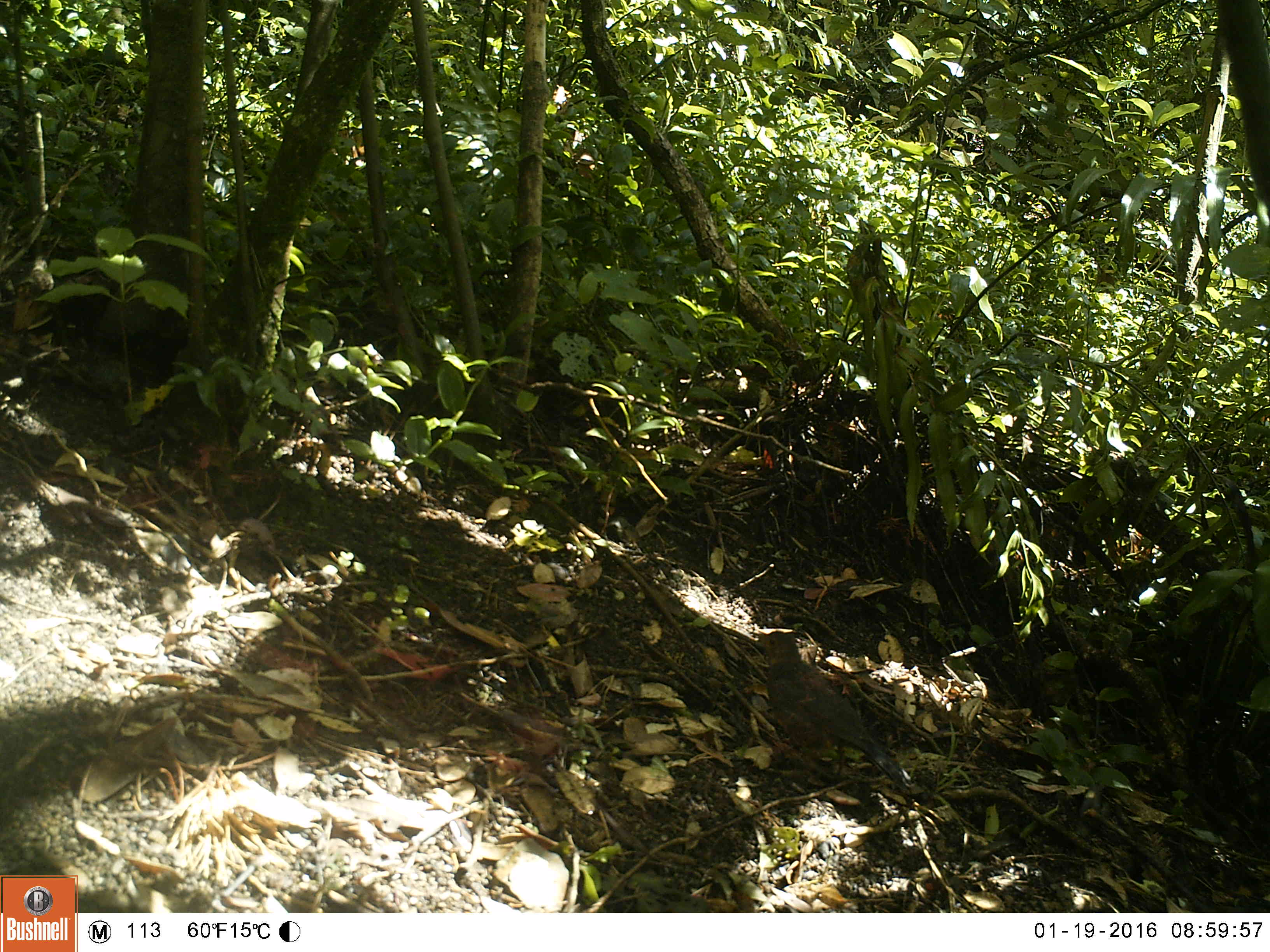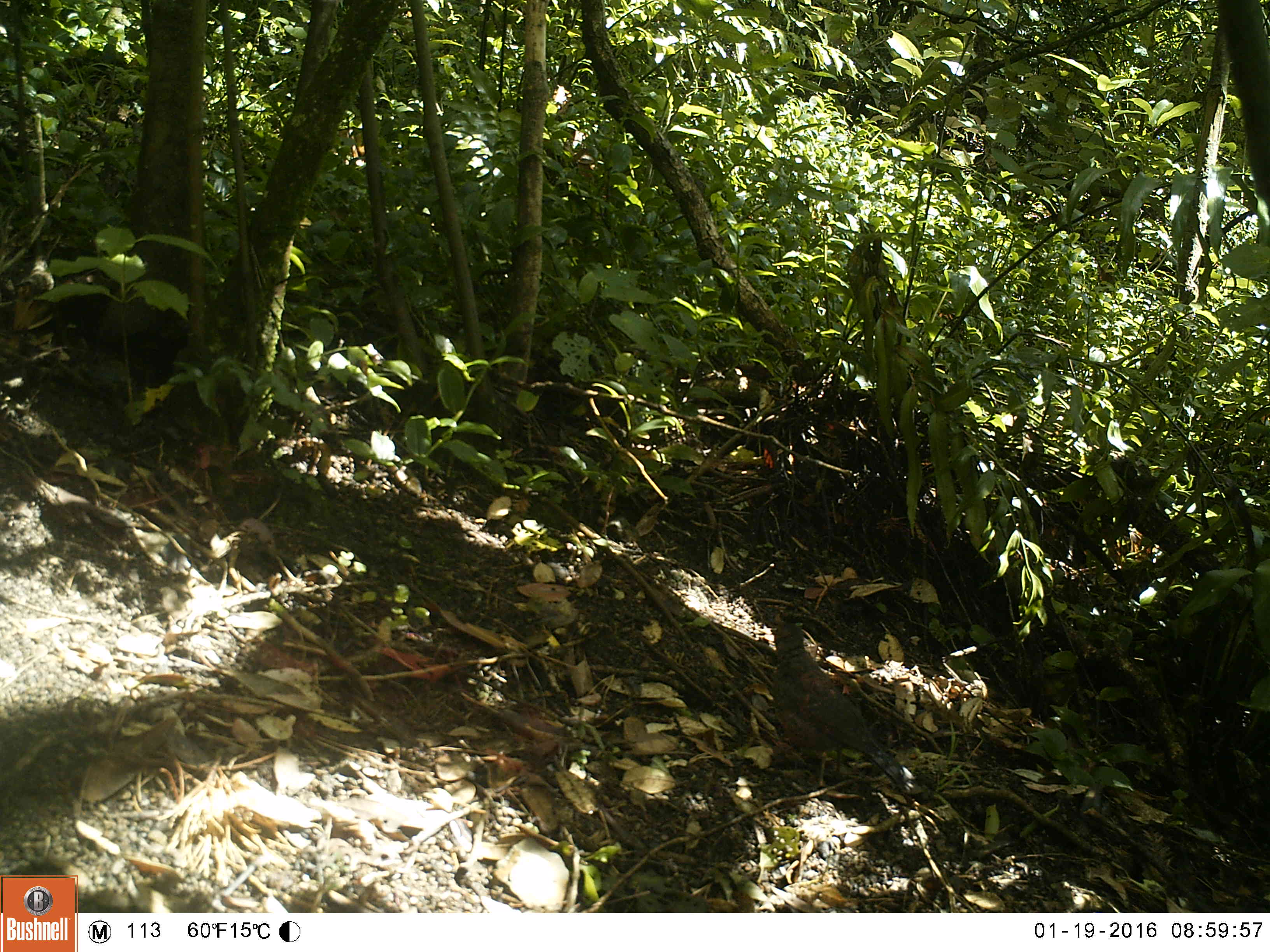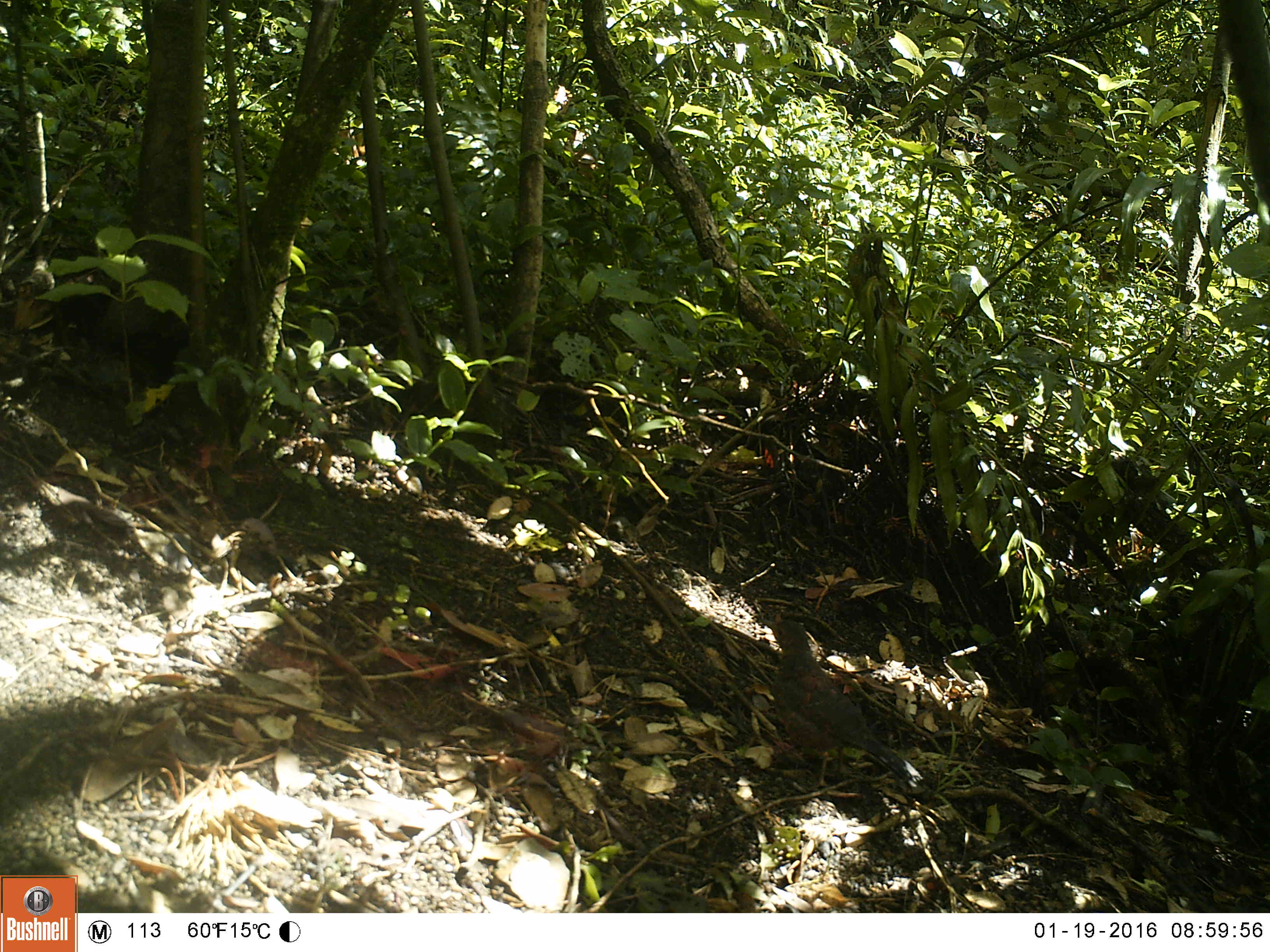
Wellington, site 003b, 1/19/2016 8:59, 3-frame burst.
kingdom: Animalia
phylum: Chordata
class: Aves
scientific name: Aves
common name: bird